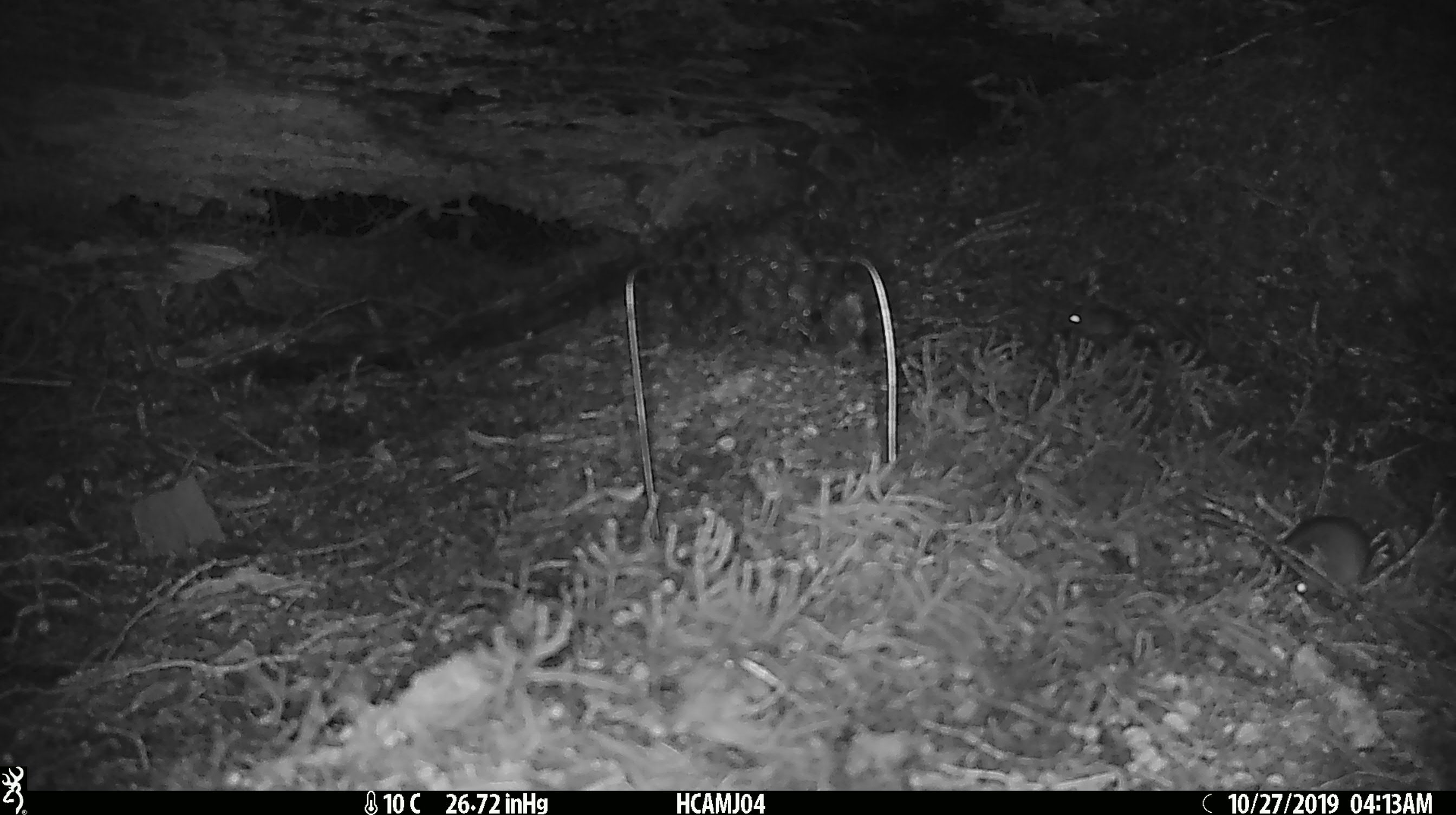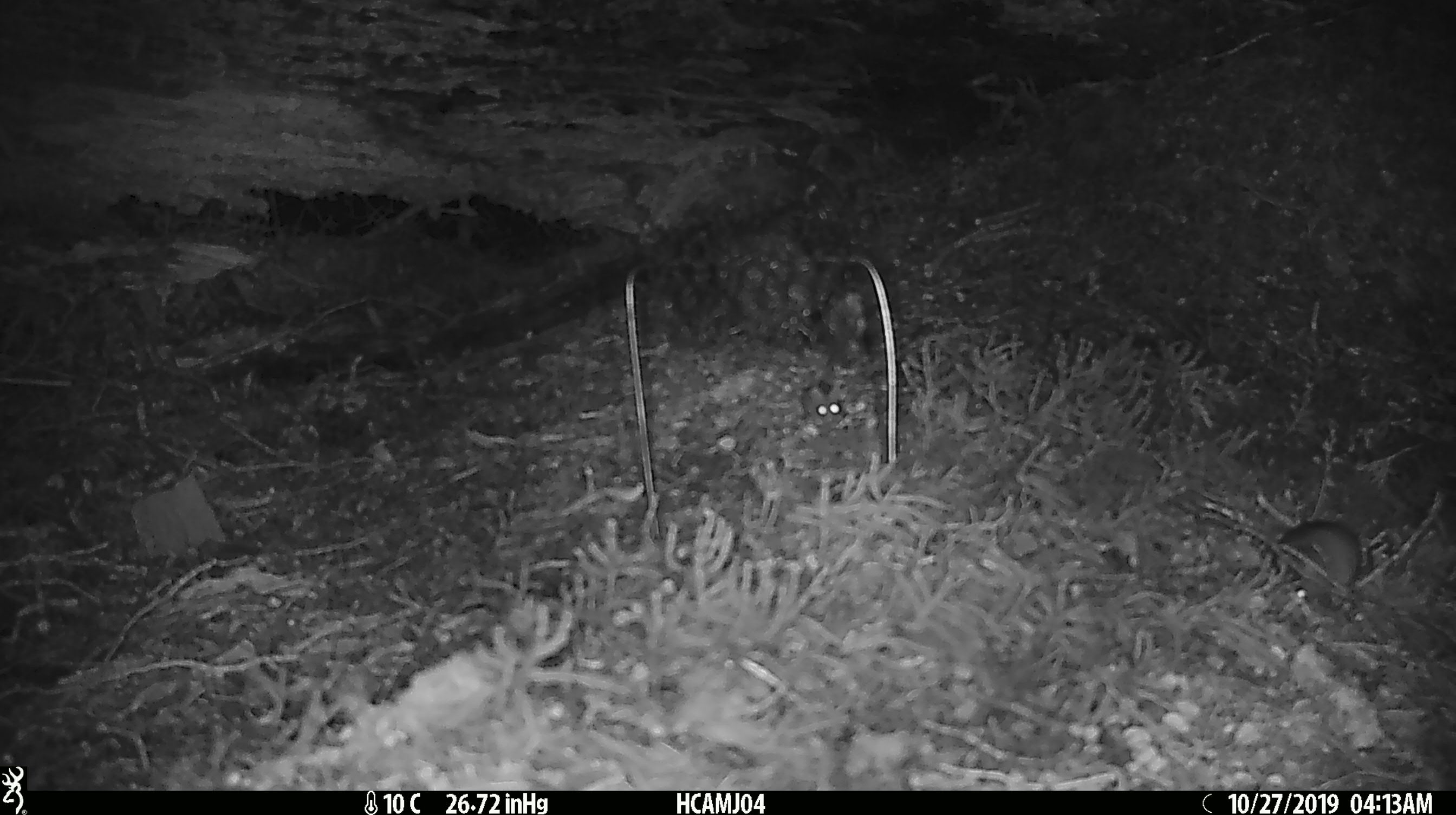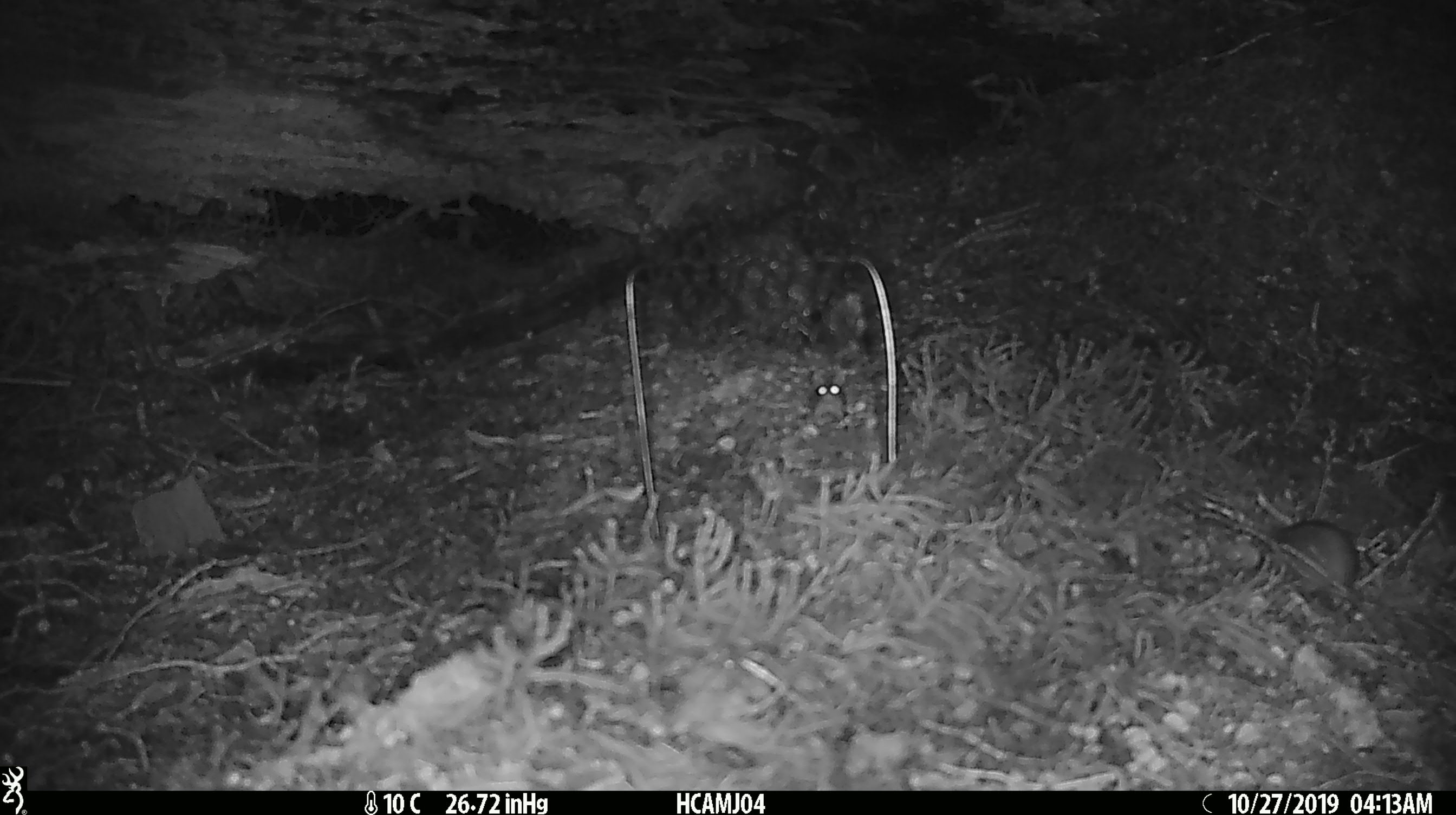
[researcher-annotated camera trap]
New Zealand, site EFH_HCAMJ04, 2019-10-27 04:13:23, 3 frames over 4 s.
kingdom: Animalia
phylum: Chordata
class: Mammalia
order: Rodentia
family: Muridae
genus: Mus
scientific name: Mus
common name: mouse